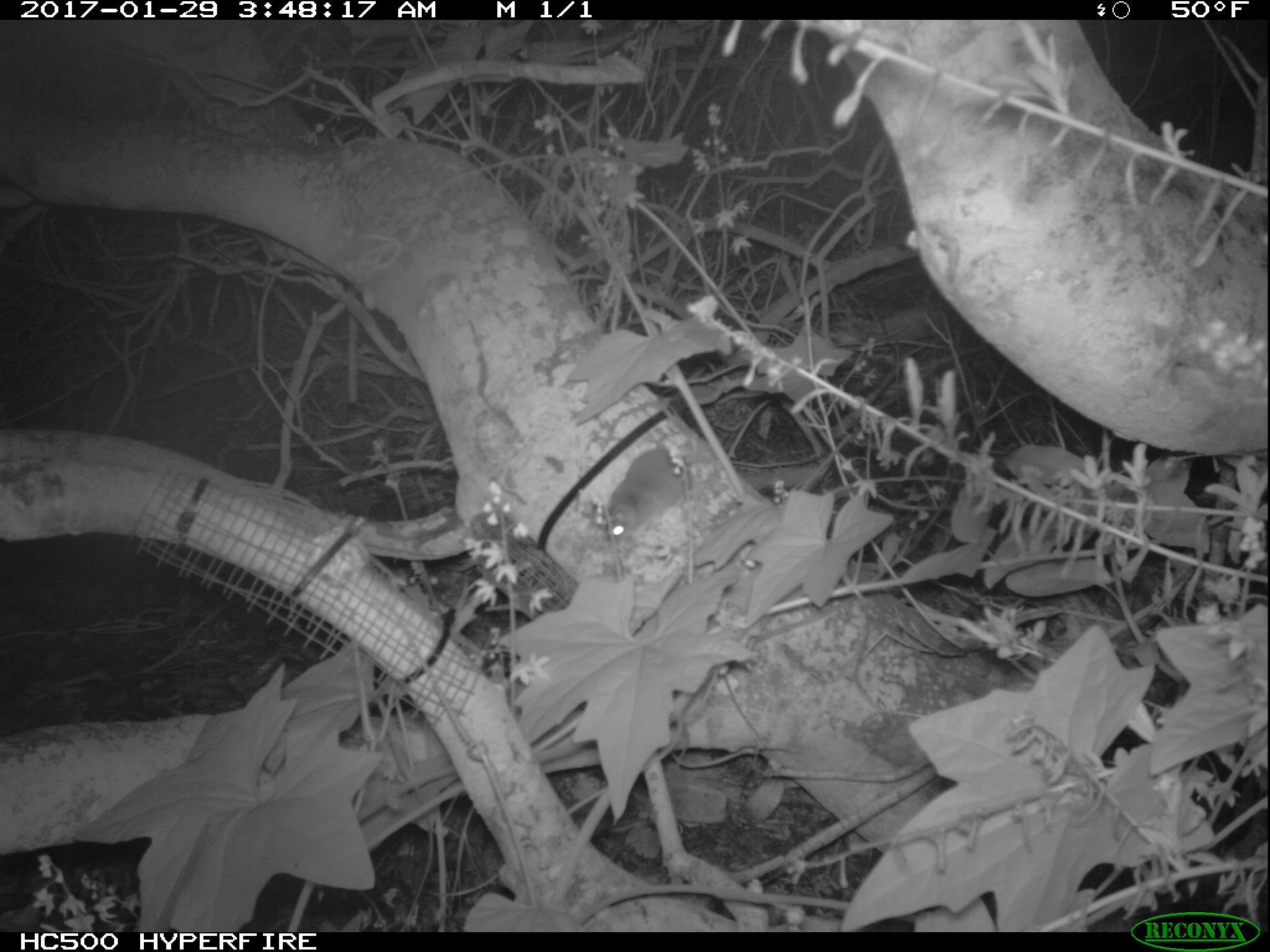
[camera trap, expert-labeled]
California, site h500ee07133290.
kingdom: Animalia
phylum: Chordata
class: Mammalia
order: Rodentia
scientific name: Rodentia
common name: rodent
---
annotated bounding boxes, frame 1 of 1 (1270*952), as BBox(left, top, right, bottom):
rodent: BBox(605, 386, 698, 545)